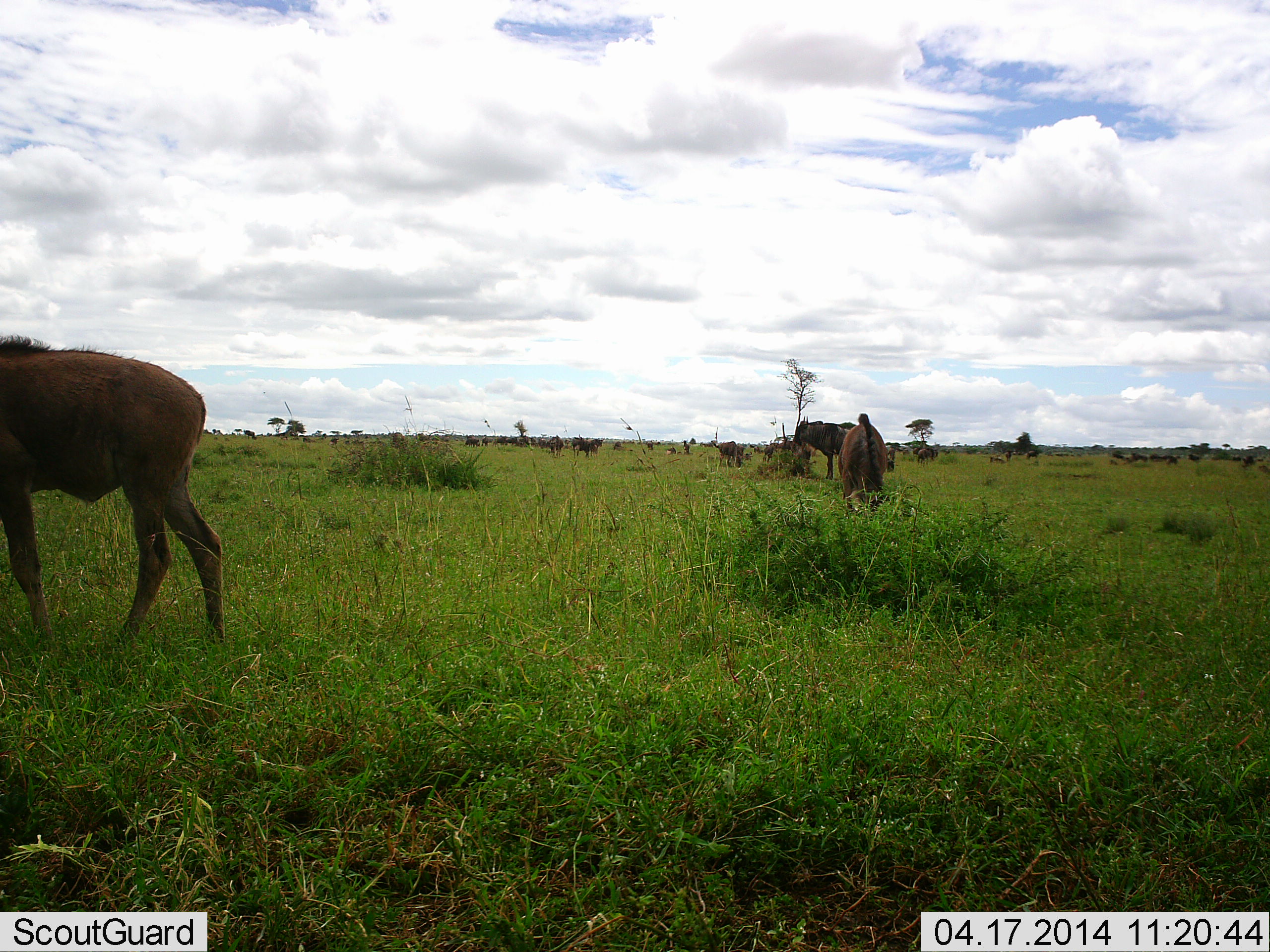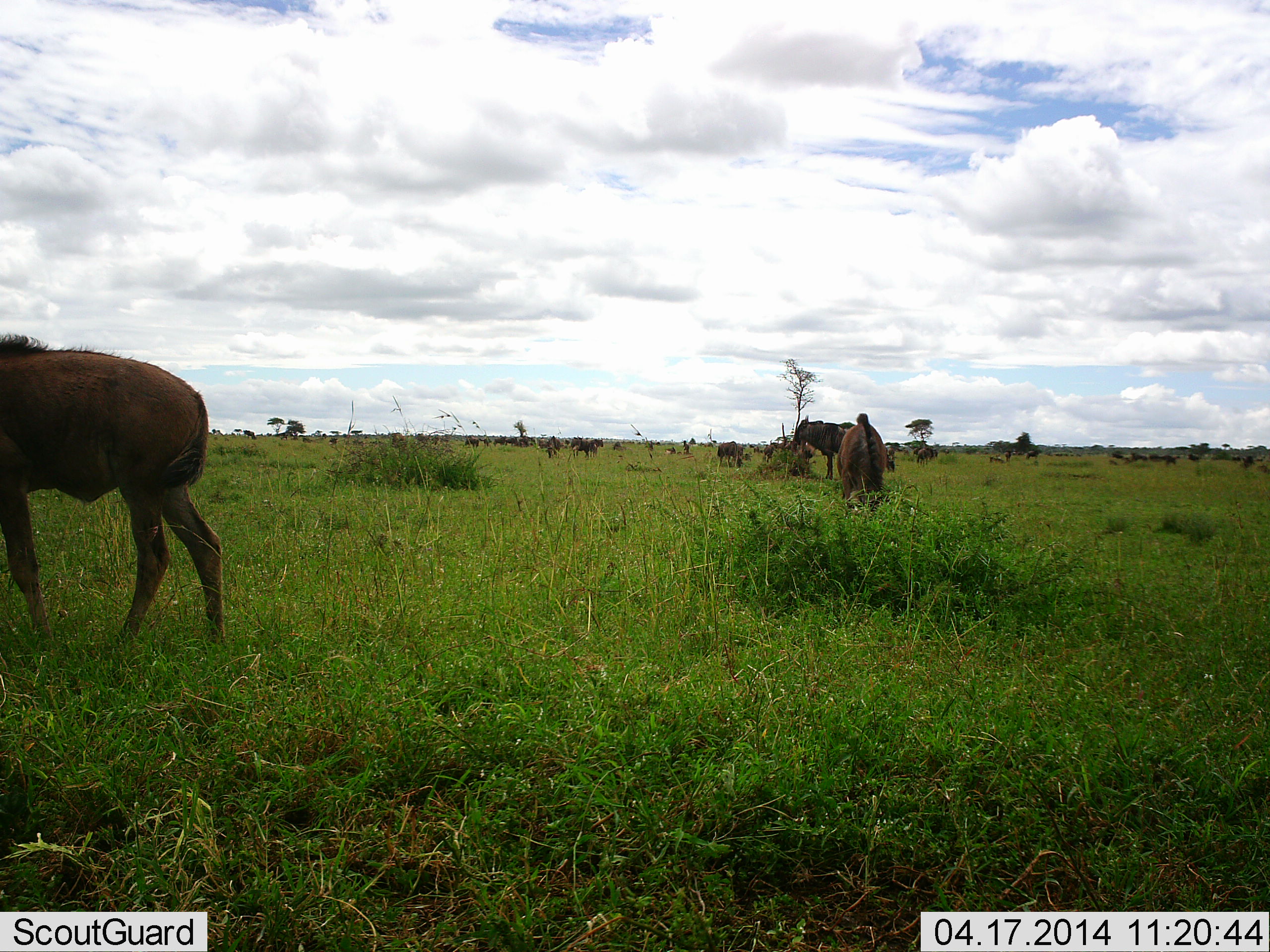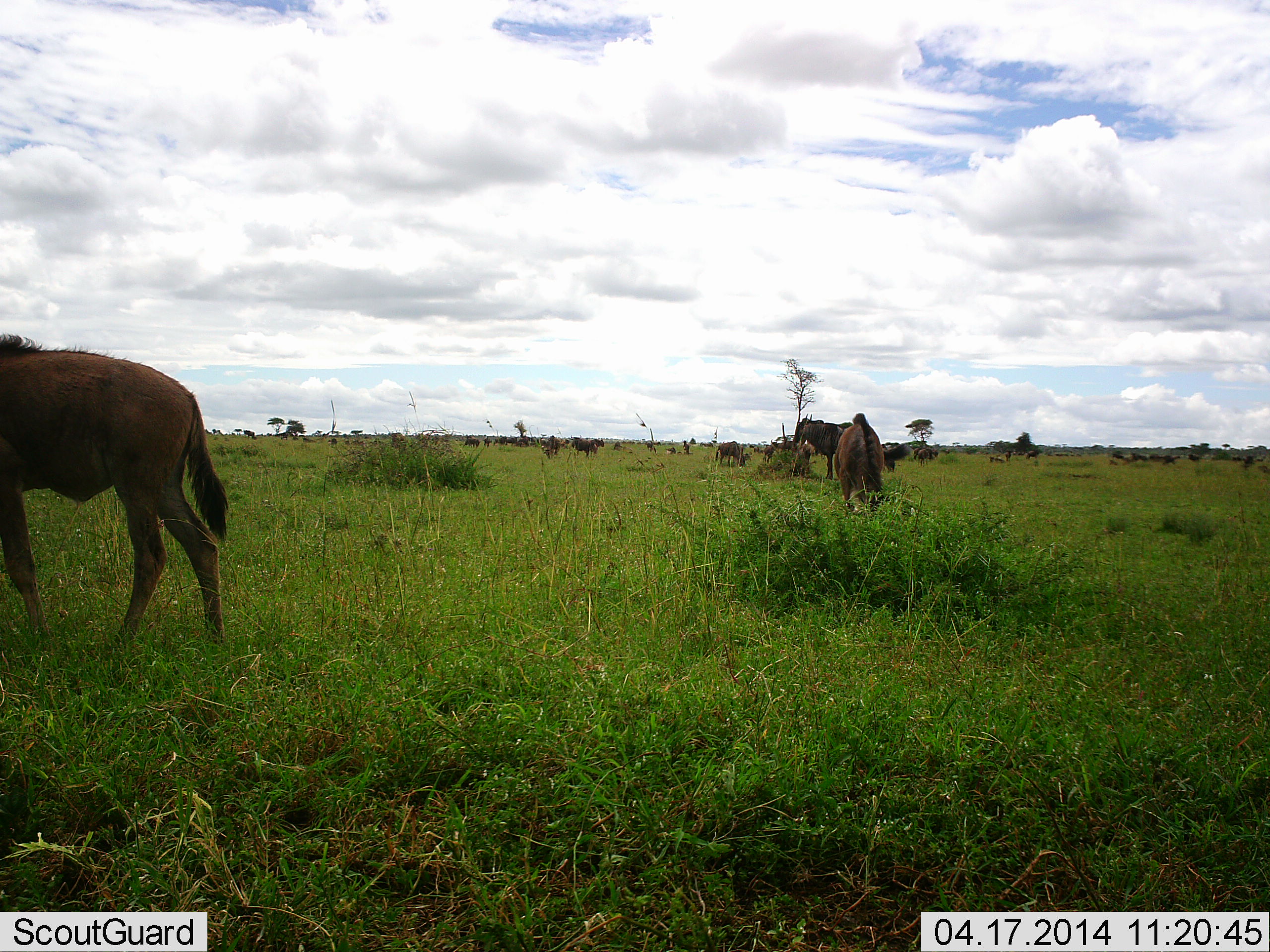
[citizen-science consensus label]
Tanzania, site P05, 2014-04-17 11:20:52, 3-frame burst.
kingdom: Animalia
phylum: Chordata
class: Mammalia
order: Artiodactyla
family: Bovidae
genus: Connochaetes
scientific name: Connochaetes taurinus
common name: blue wildebeest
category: wildebeest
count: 11-50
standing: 68%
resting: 12%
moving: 29%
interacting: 10%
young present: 10%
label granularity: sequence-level